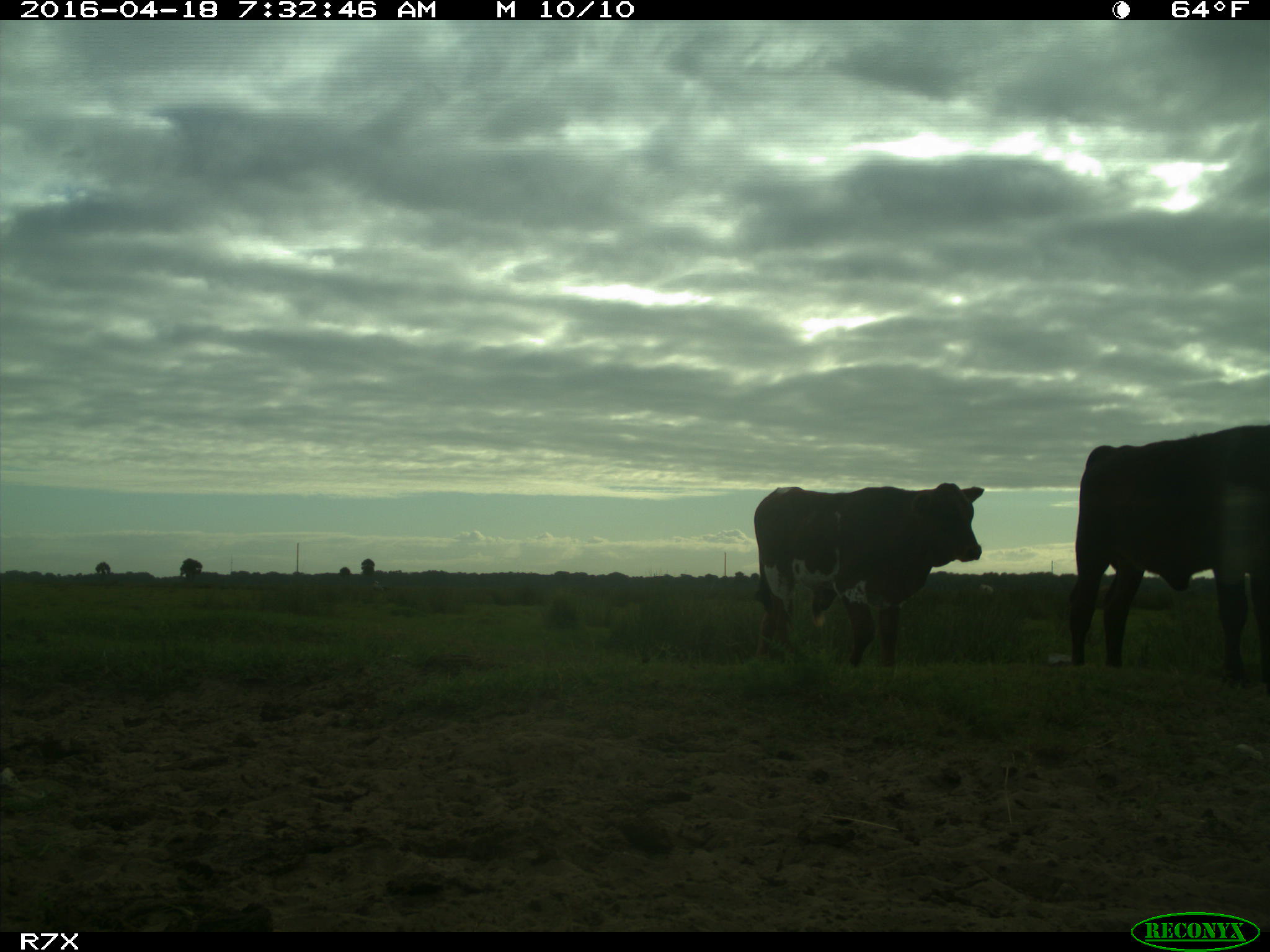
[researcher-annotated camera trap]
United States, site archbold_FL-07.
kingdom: Animalia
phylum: Chordata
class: Mammalia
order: Artiodactyla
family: Bovidae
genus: Bos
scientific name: Bos taurus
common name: domestic cow